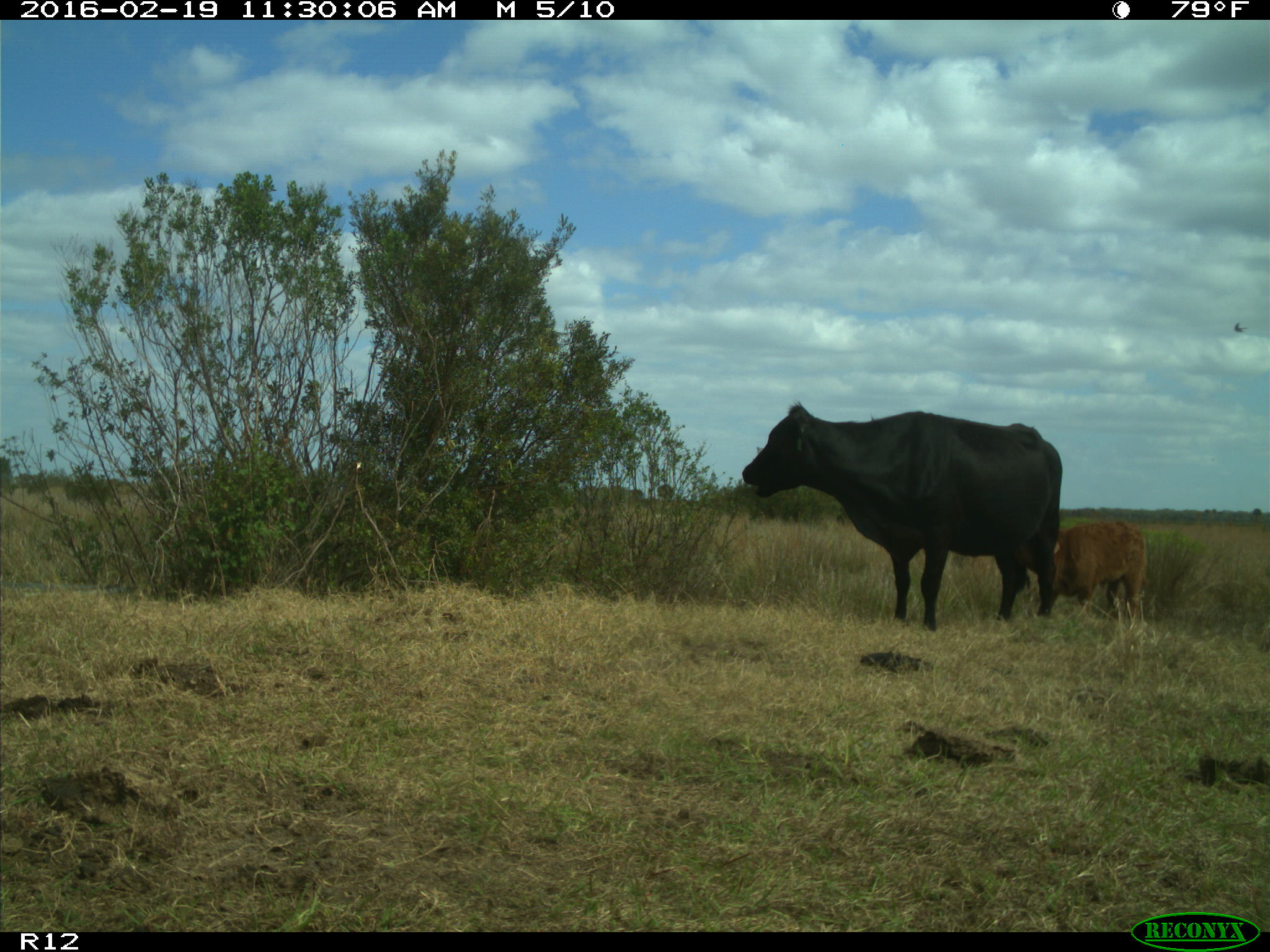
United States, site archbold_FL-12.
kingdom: Animalia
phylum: Chordata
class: Mammalia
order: Artiodactyla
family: Bovidae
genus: Bos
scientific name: Bos taurus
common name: domestic cow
Bos taurus (domestic cow).